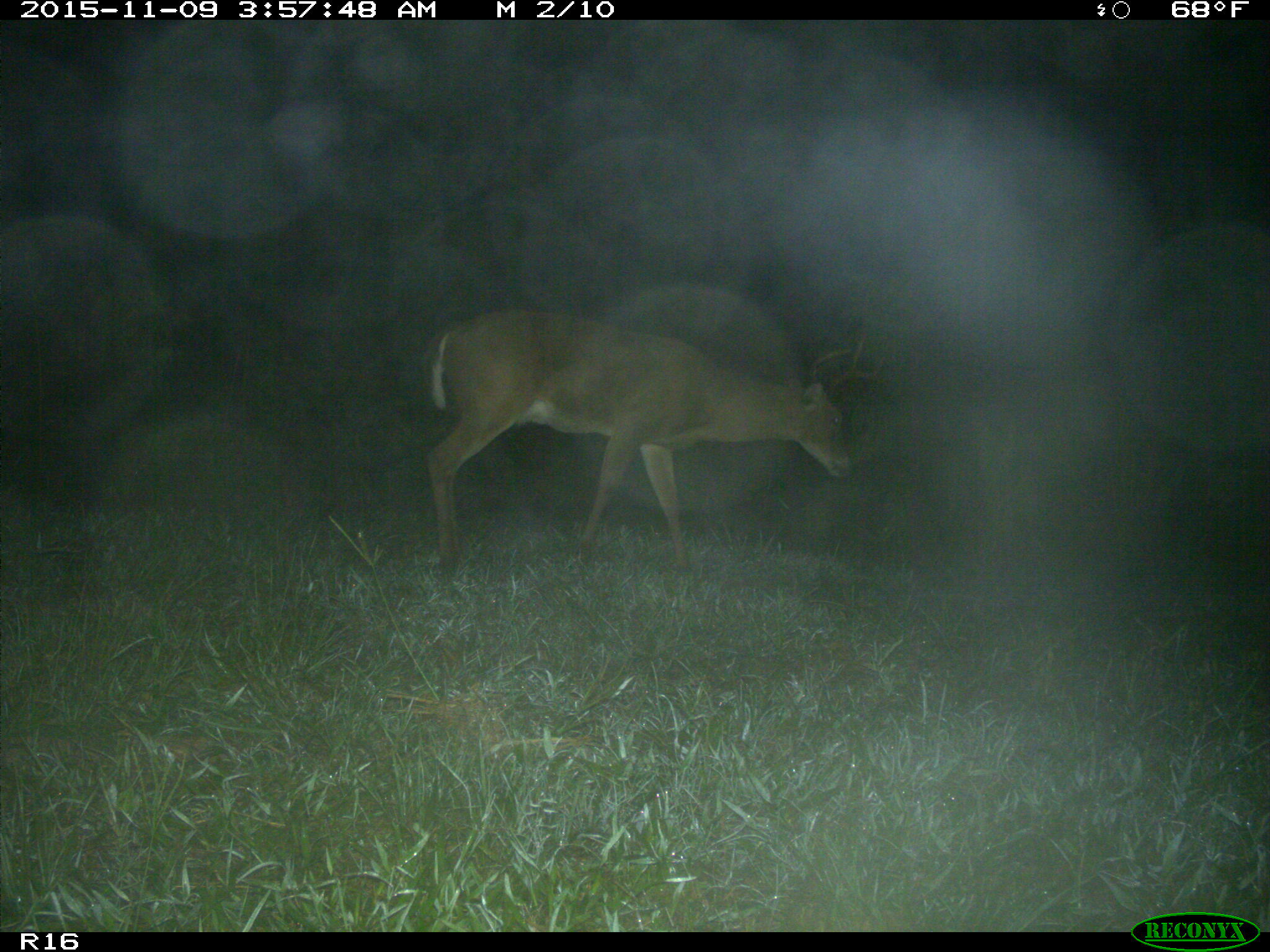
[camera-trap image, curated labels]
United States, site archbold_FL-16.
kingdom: Animalia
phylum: Chordata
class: Mammalia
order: Artiodactyla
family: Cervidae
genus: Odocoileus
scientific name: Odocoileus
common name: deer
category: unidentified deer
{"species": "unidentified deer (deer) (Odocoileus)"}